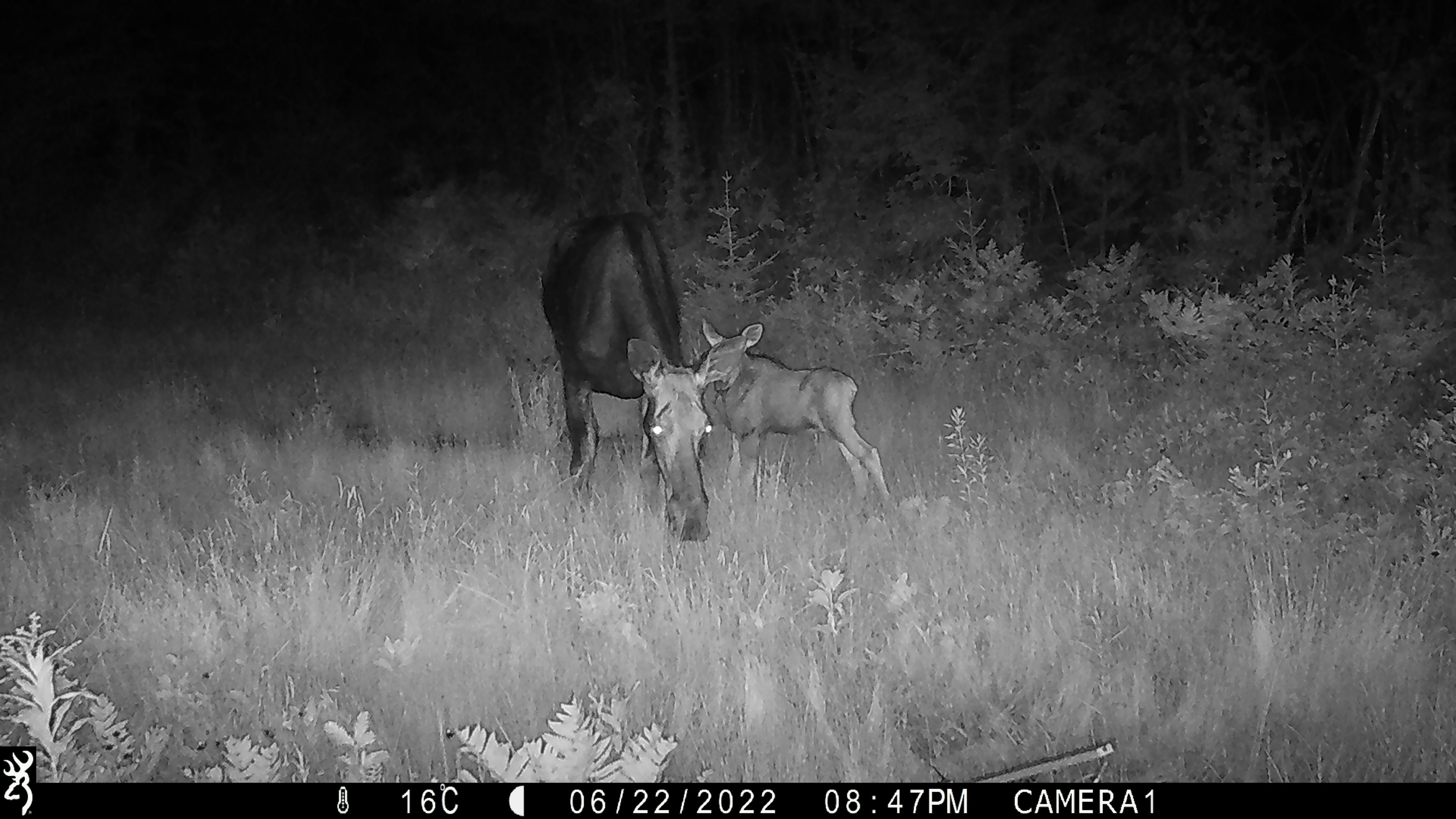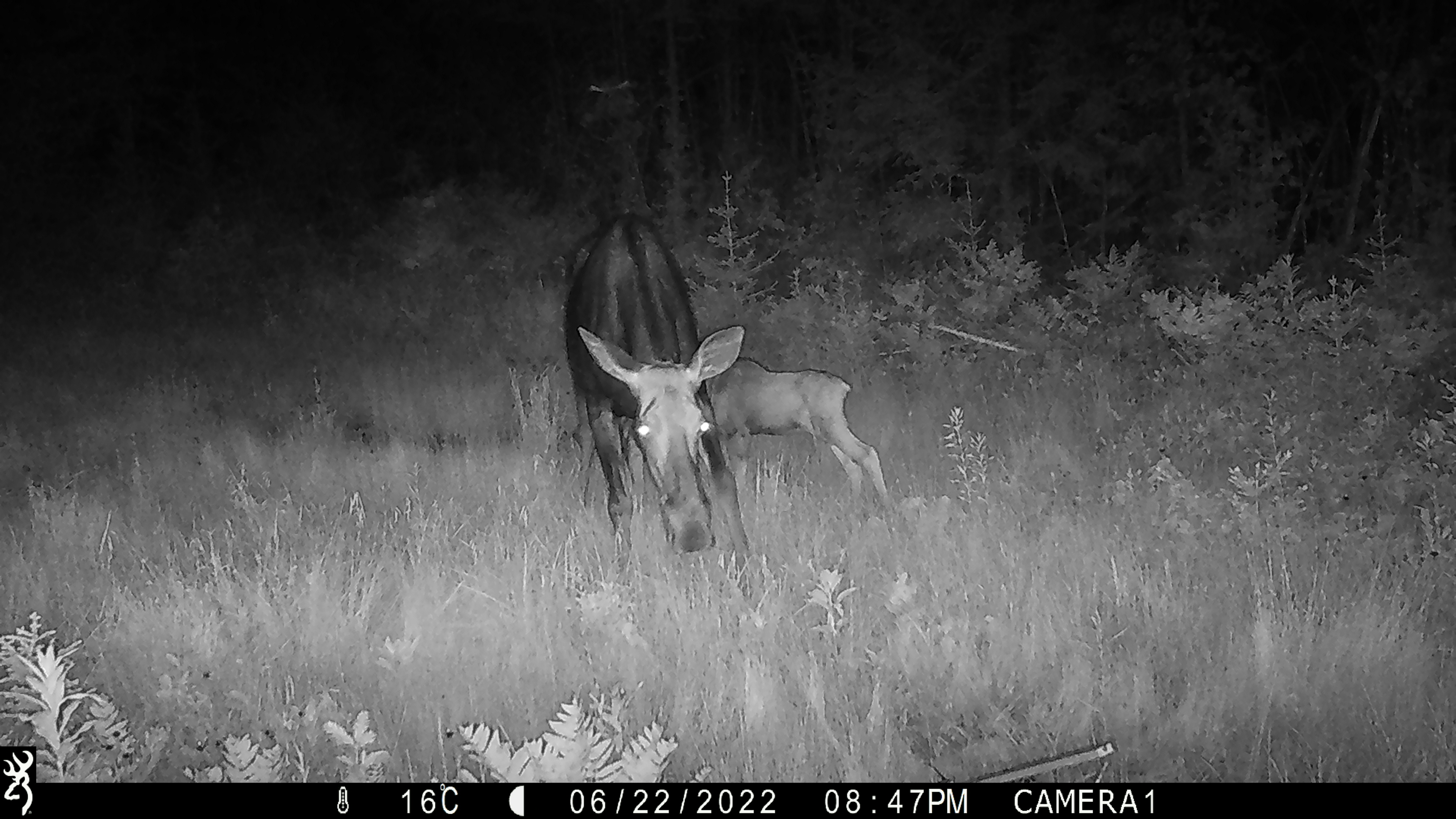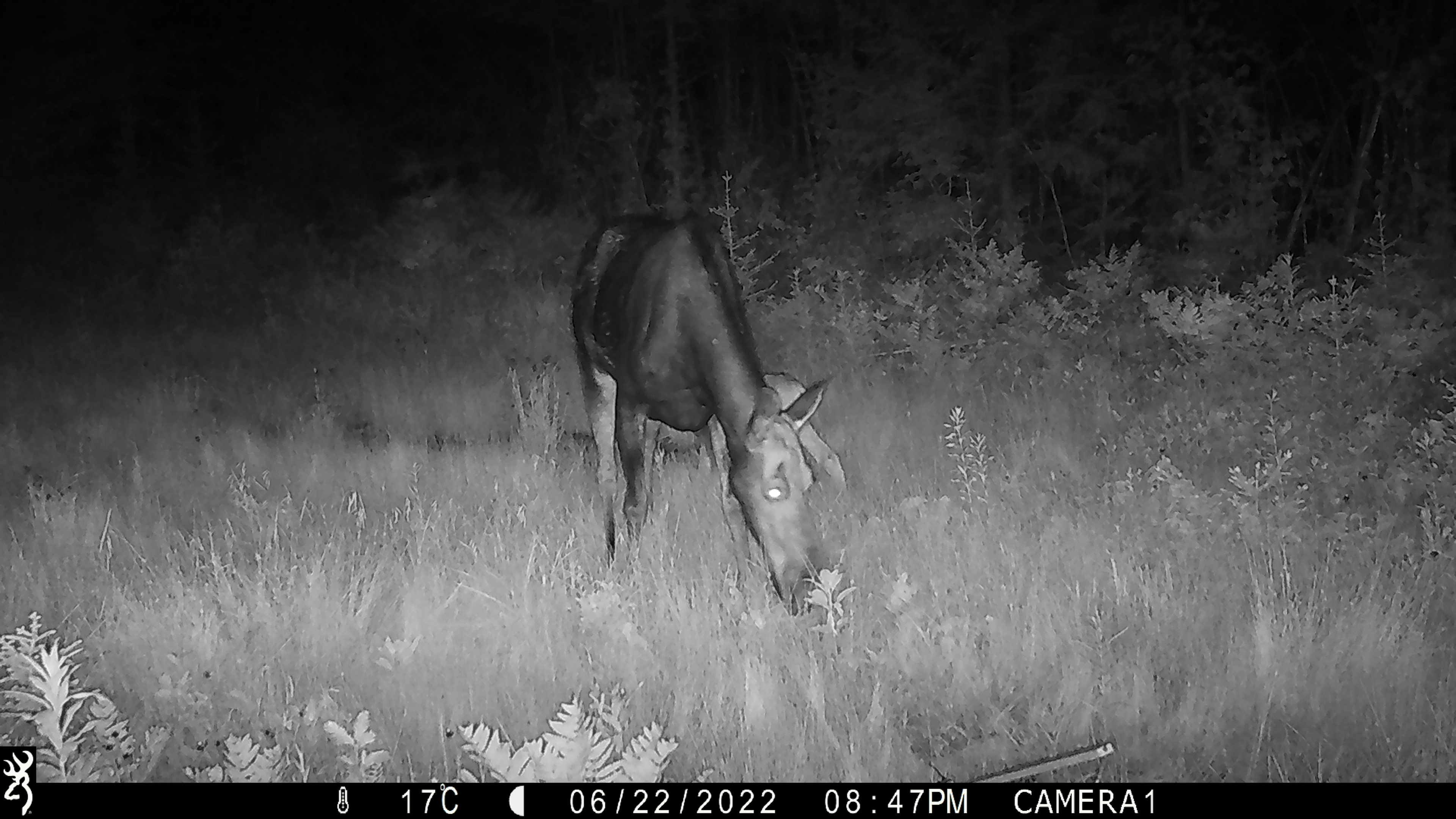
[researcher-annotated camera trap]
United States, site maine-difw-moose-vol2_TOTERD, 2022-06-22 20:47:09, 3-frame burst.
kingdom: Animalia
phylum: Chordata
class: Mammalia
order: Artiodactyla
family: Cervidae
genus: Alces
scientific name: Alces alces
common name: moose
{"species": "moose (Alces alces)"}